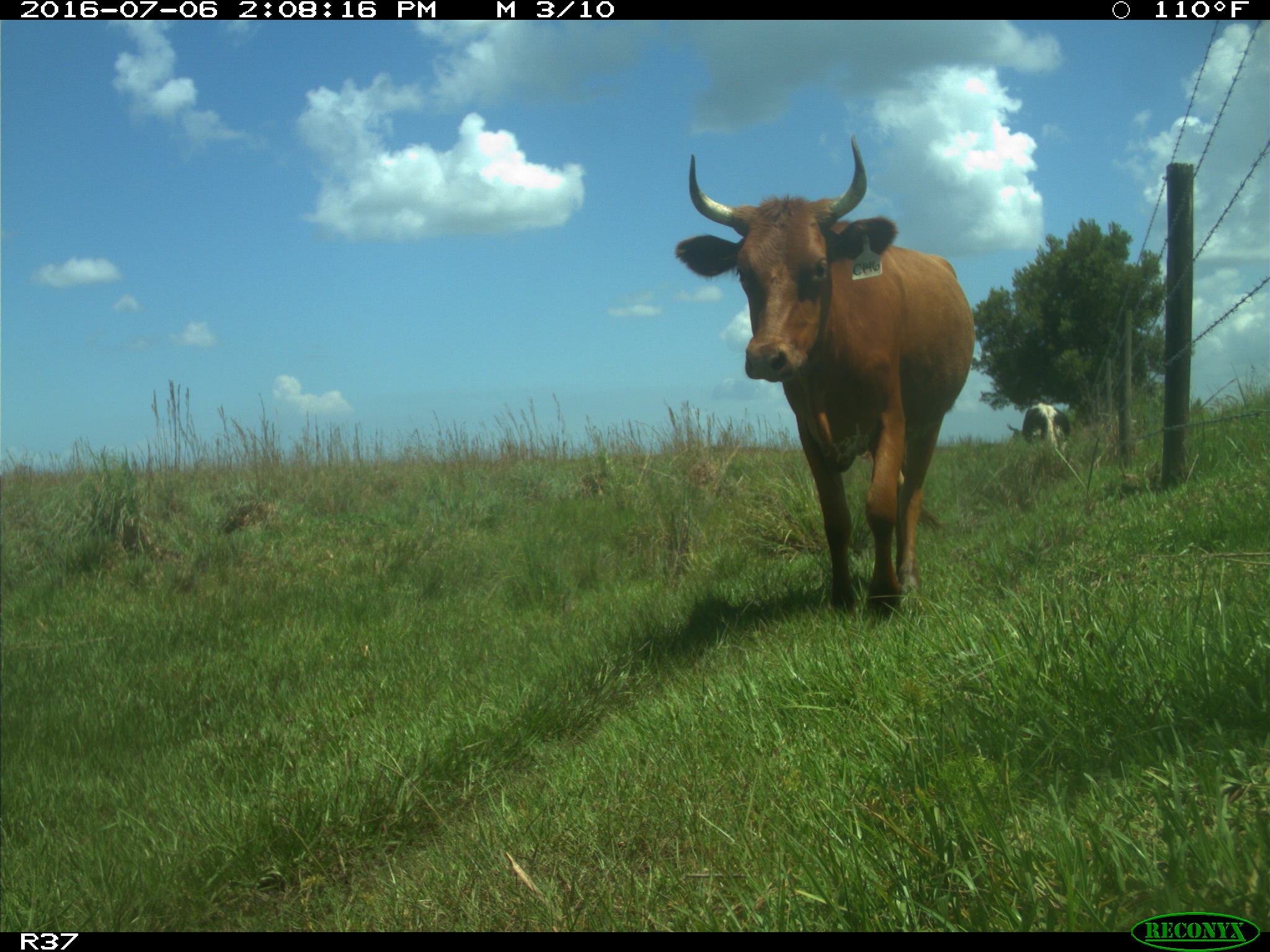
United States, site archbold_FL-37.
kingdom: Animalia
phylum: Chordata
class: Mammalia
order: Artiodactyla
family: Bovidae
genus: Bos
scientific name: Bos taurus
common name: domestic cow